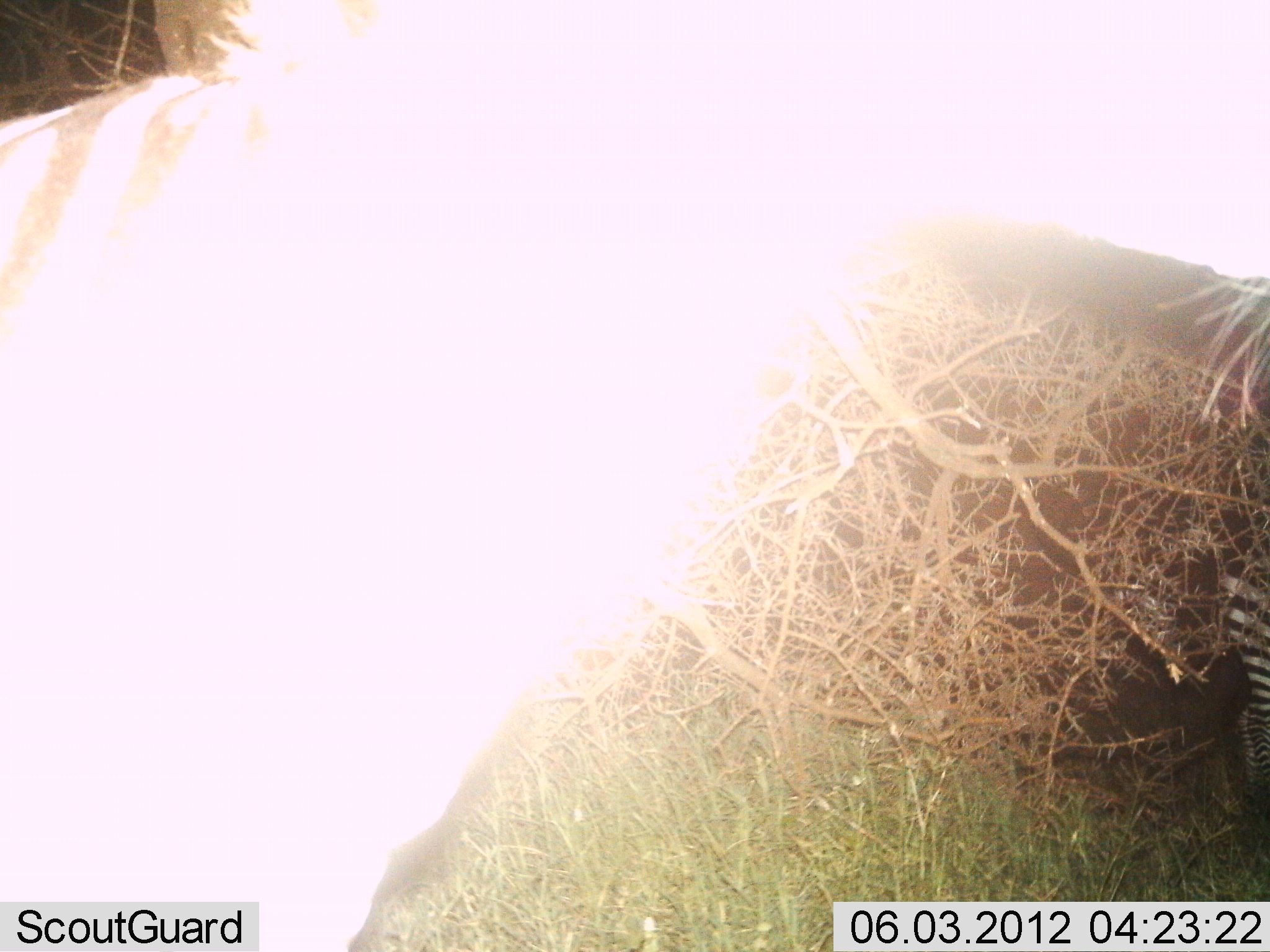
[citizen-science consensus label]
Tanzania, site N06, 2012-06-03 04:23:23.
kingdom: Animalia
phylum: Chordata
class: Mammalia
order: Perissodactyla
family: Equidae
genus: Equus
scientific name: Equus quagga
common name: plains zebra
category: zebra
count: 2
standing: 83%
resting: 0%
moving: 17%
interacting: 6%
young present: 0%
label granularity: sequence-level